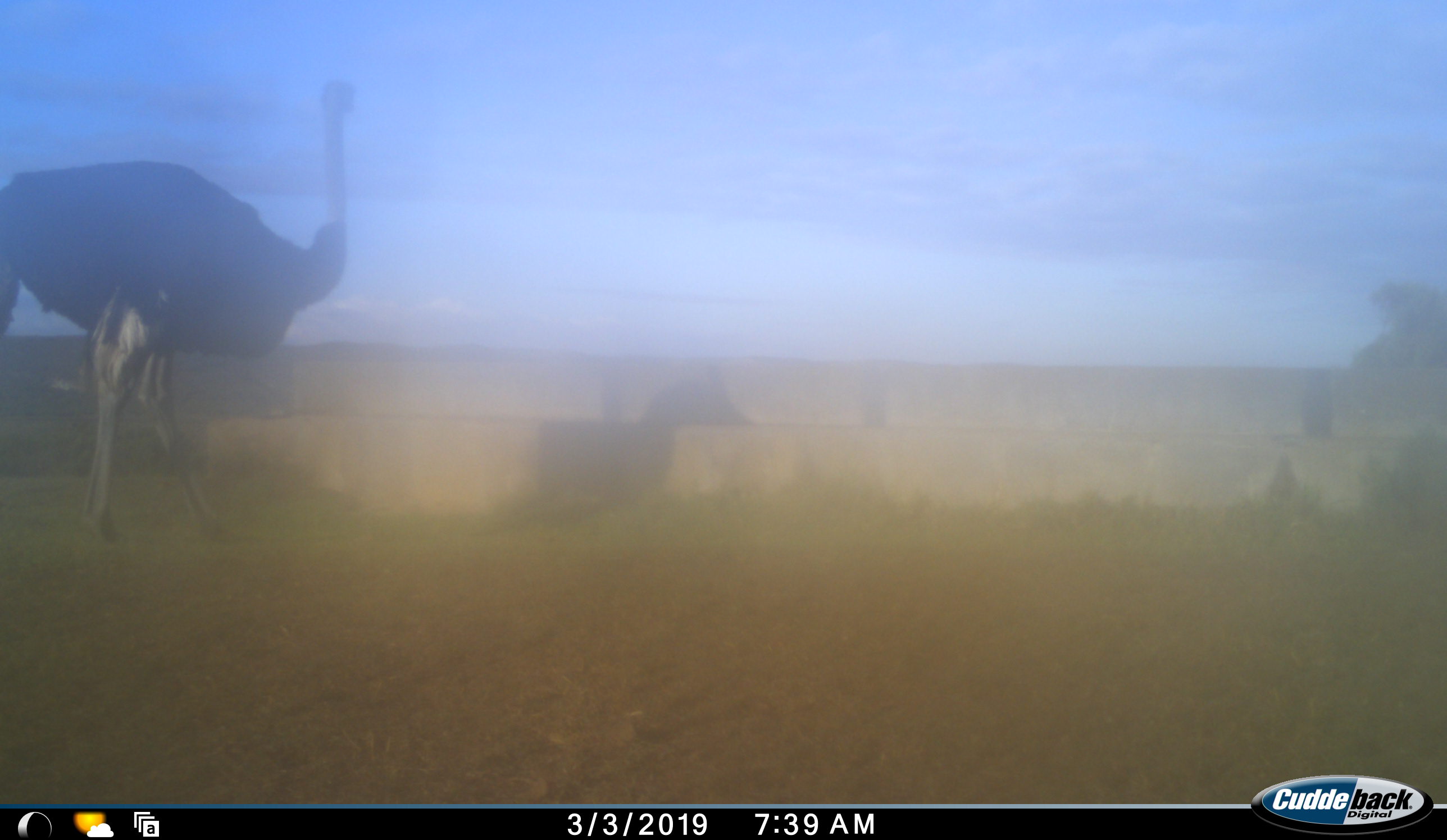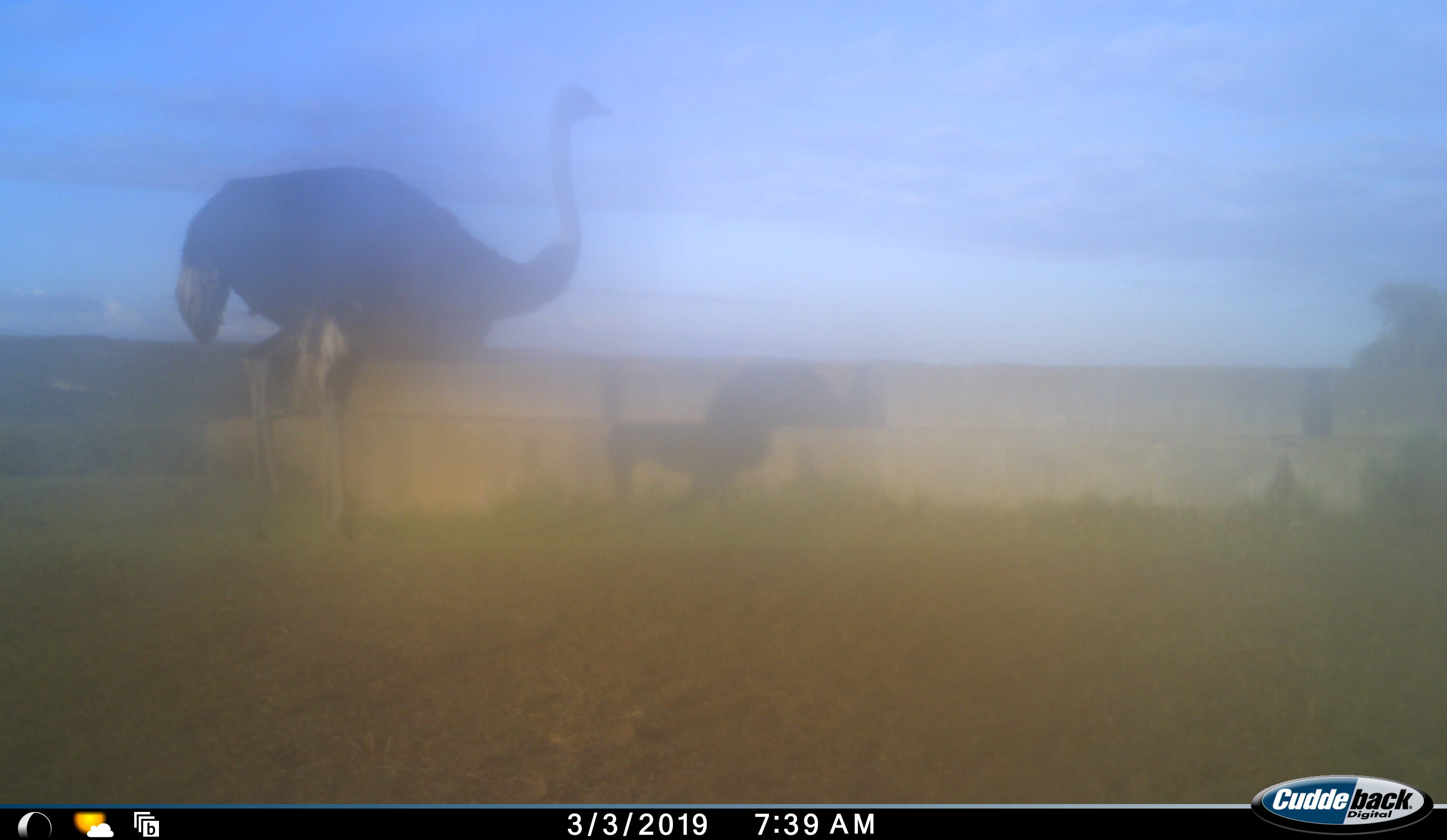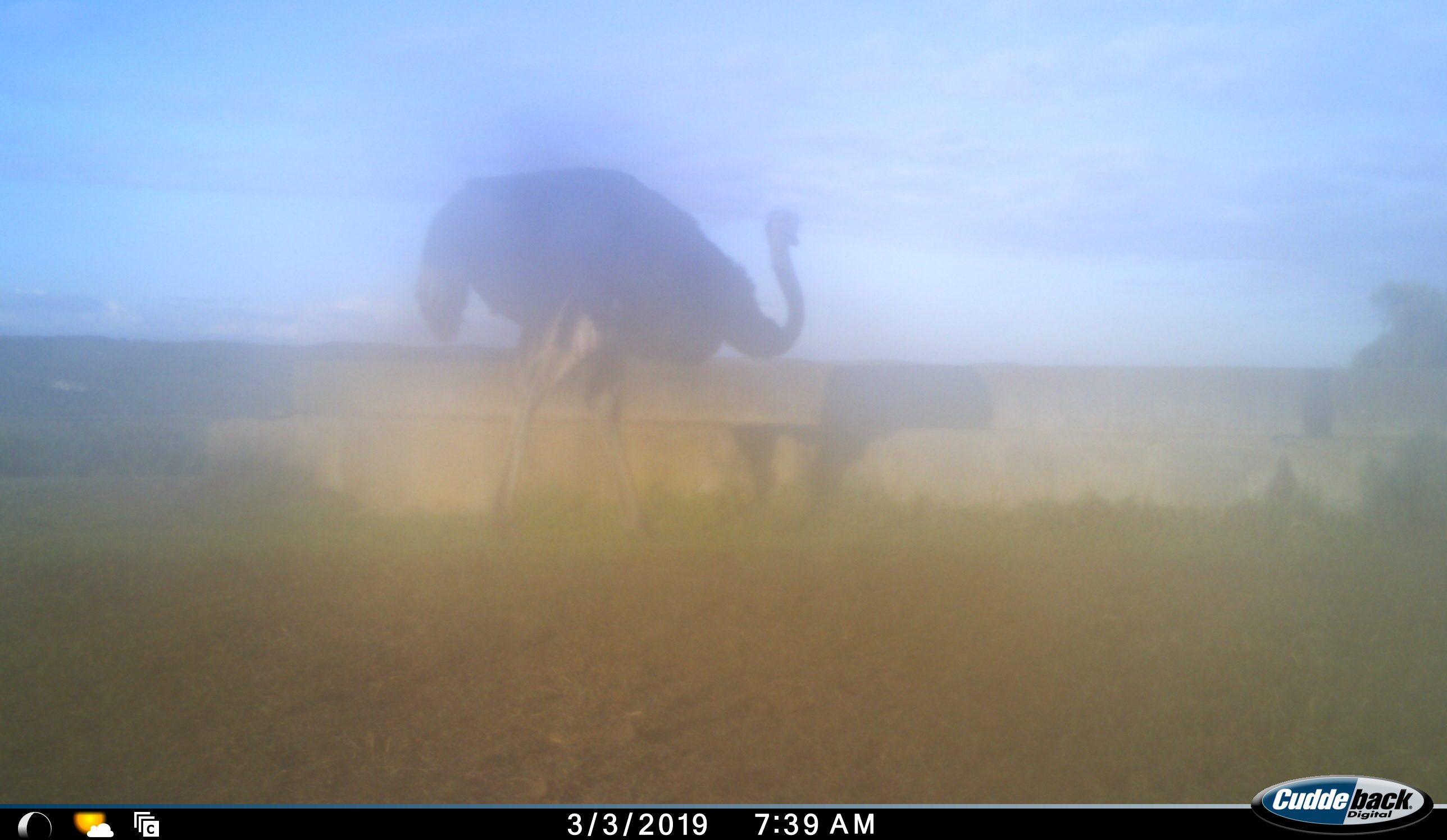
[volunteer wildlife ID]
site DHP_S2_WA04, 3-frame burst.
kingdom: Animalia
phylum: Chordata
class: Aves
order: Struthioniformes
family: Struthionidae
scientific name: Struthionidae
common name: ostrich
Ostrich (Struthionidae), count 1. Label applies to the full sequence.